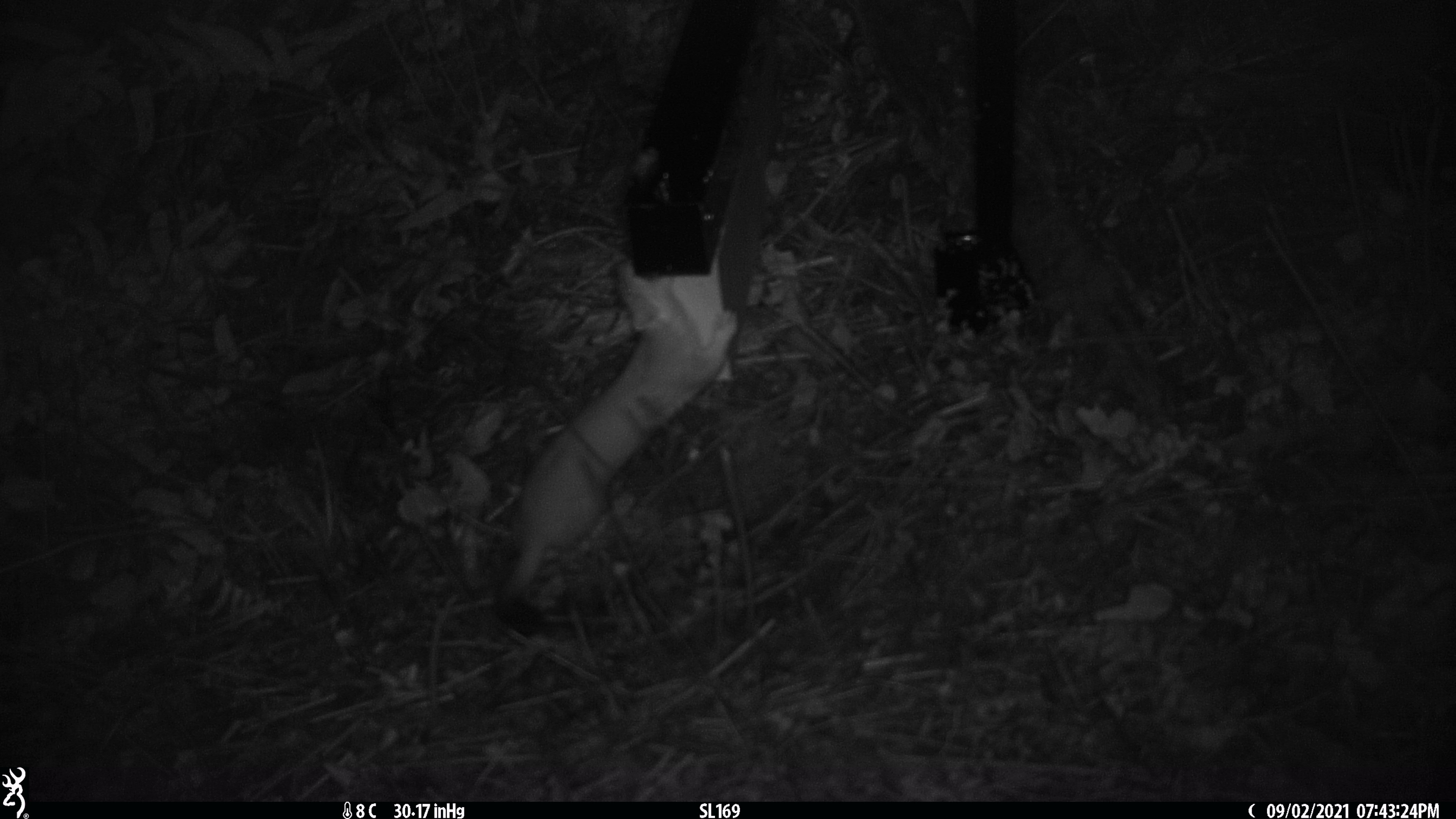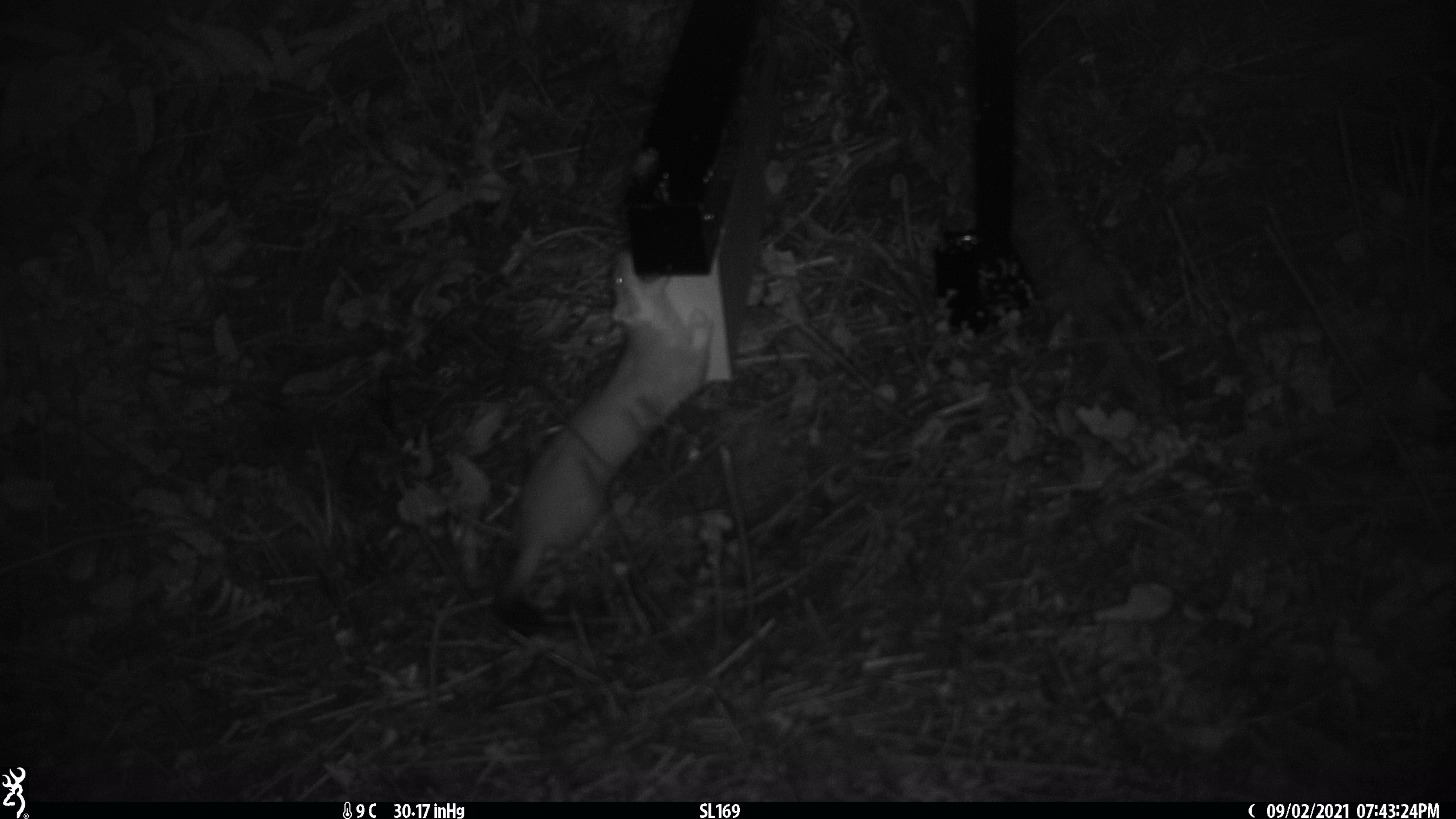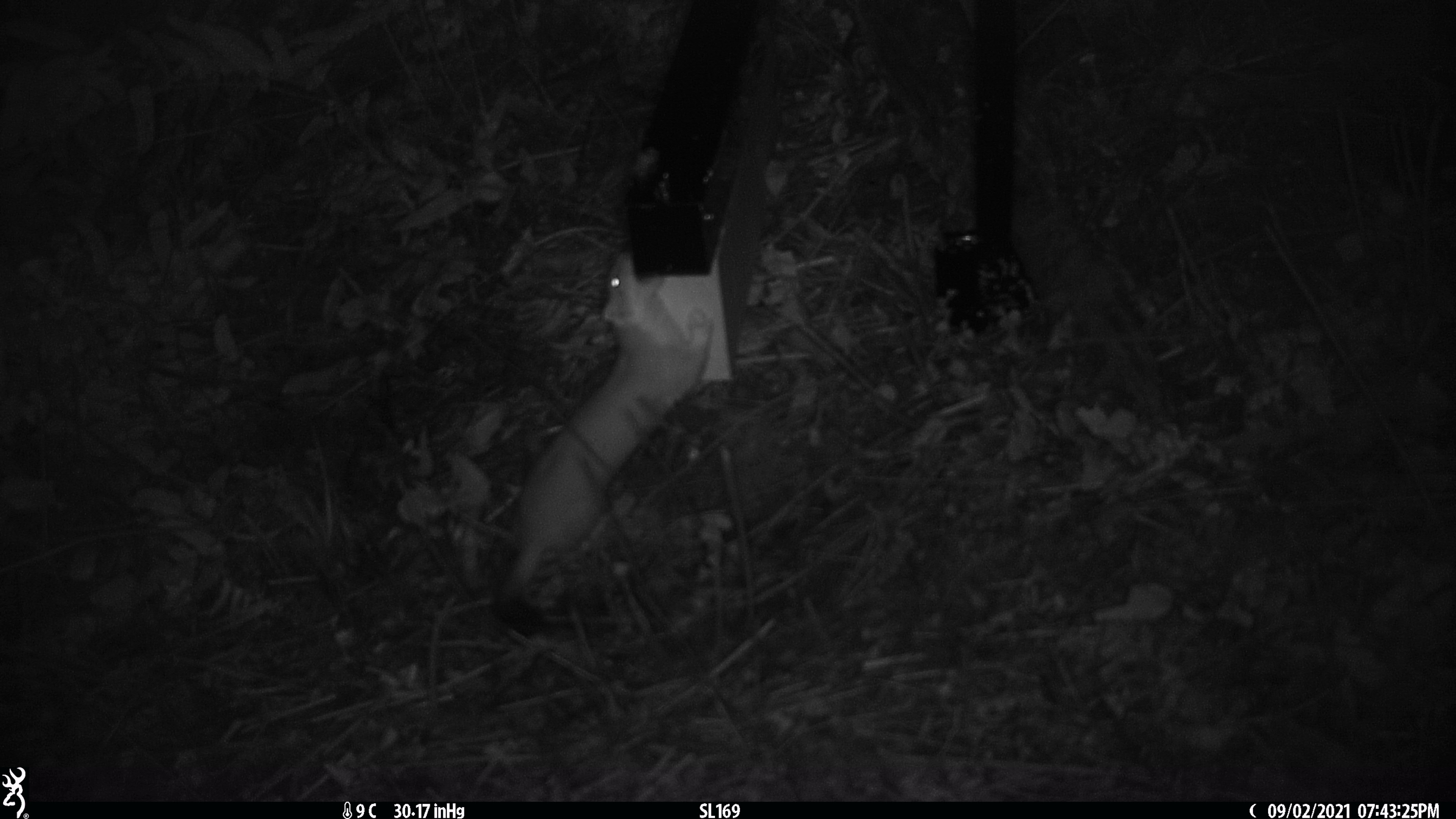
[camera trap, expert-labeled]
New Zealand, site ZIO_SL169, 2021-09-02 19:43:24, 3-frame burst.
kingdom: Animalia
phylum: Chordata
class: Mammalia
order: Carnivora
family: Mustelidae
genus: Mustela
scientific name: Mustela erminea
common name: stoat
Stoat (Mustela erminea).